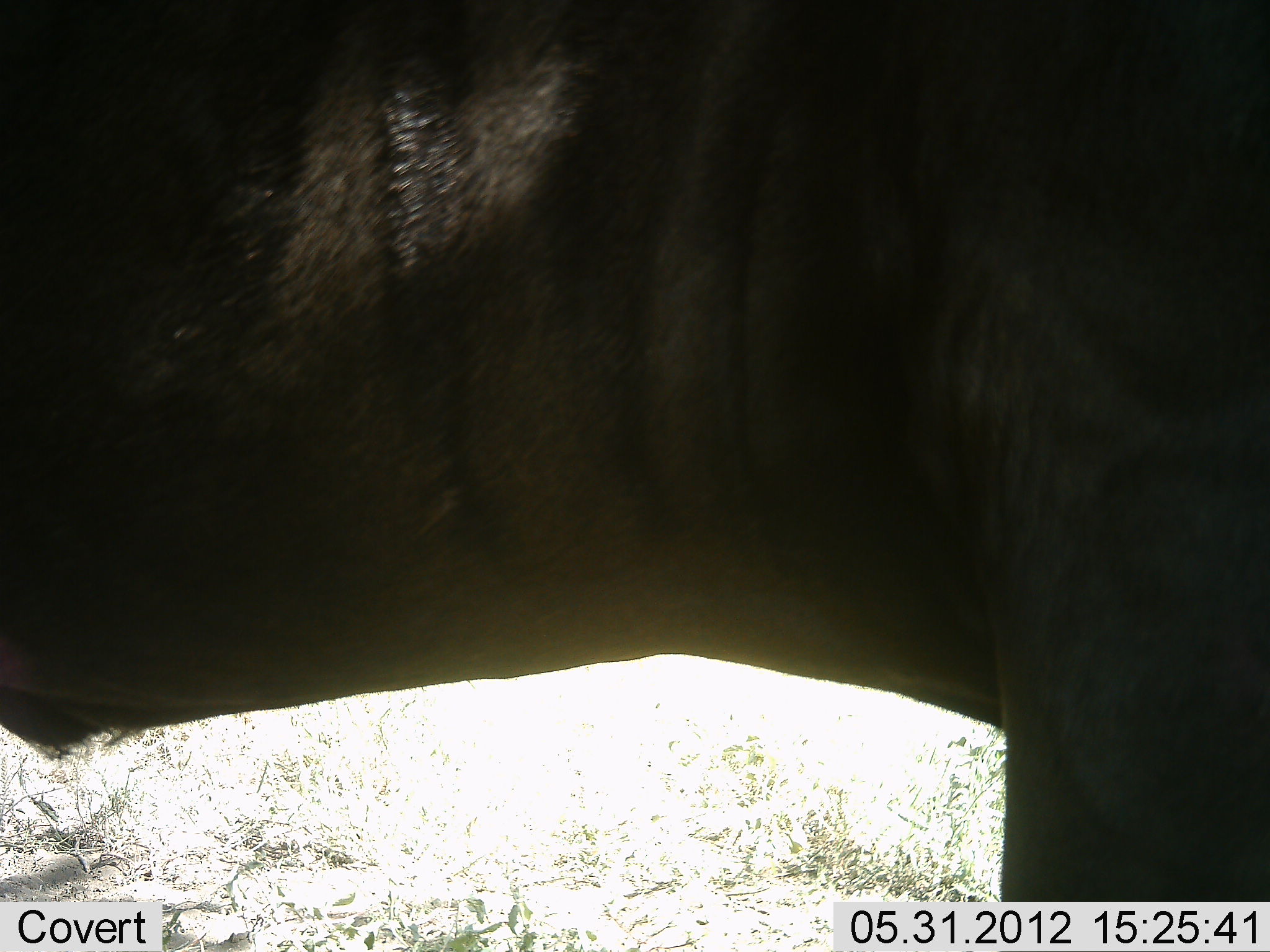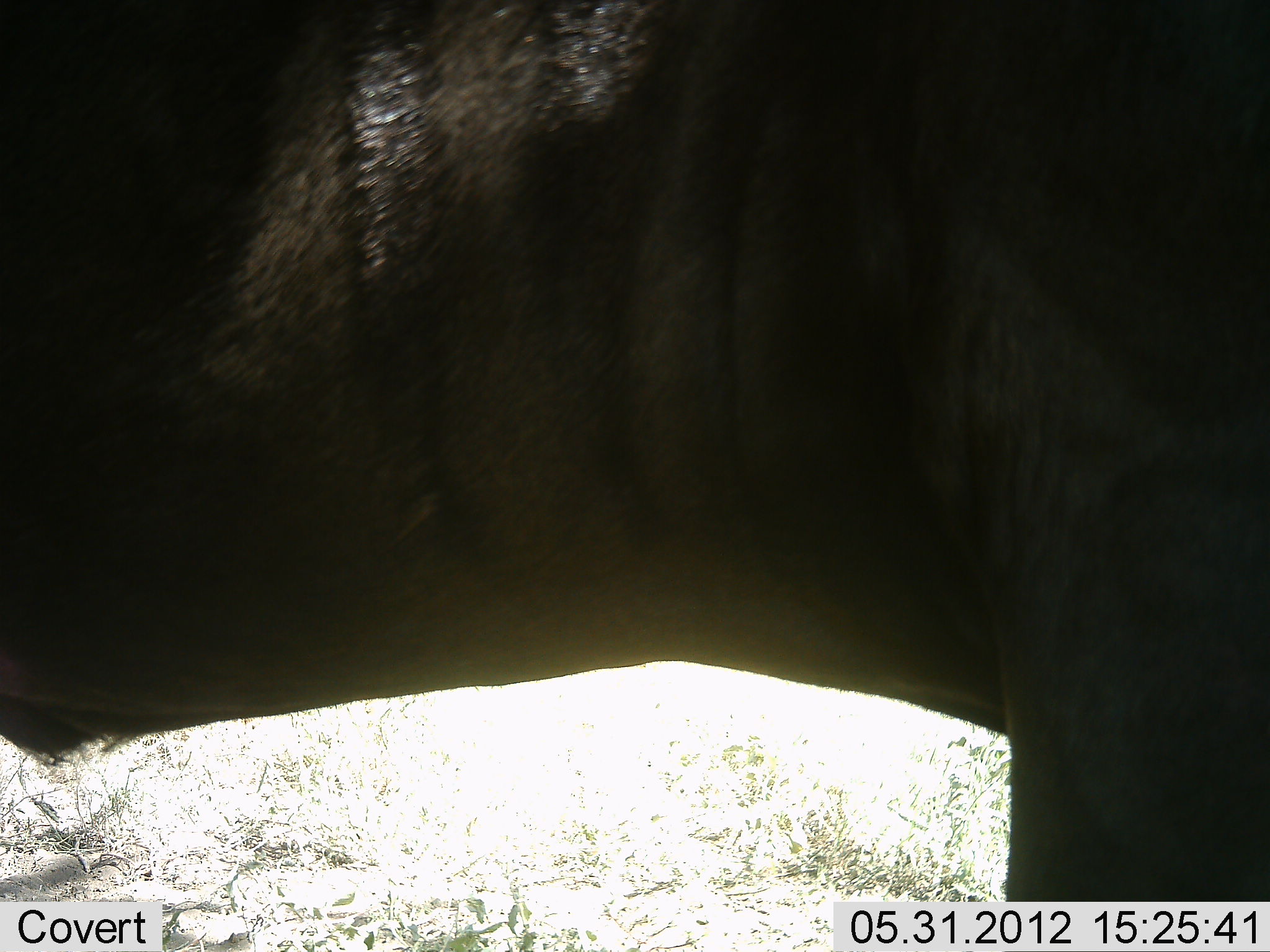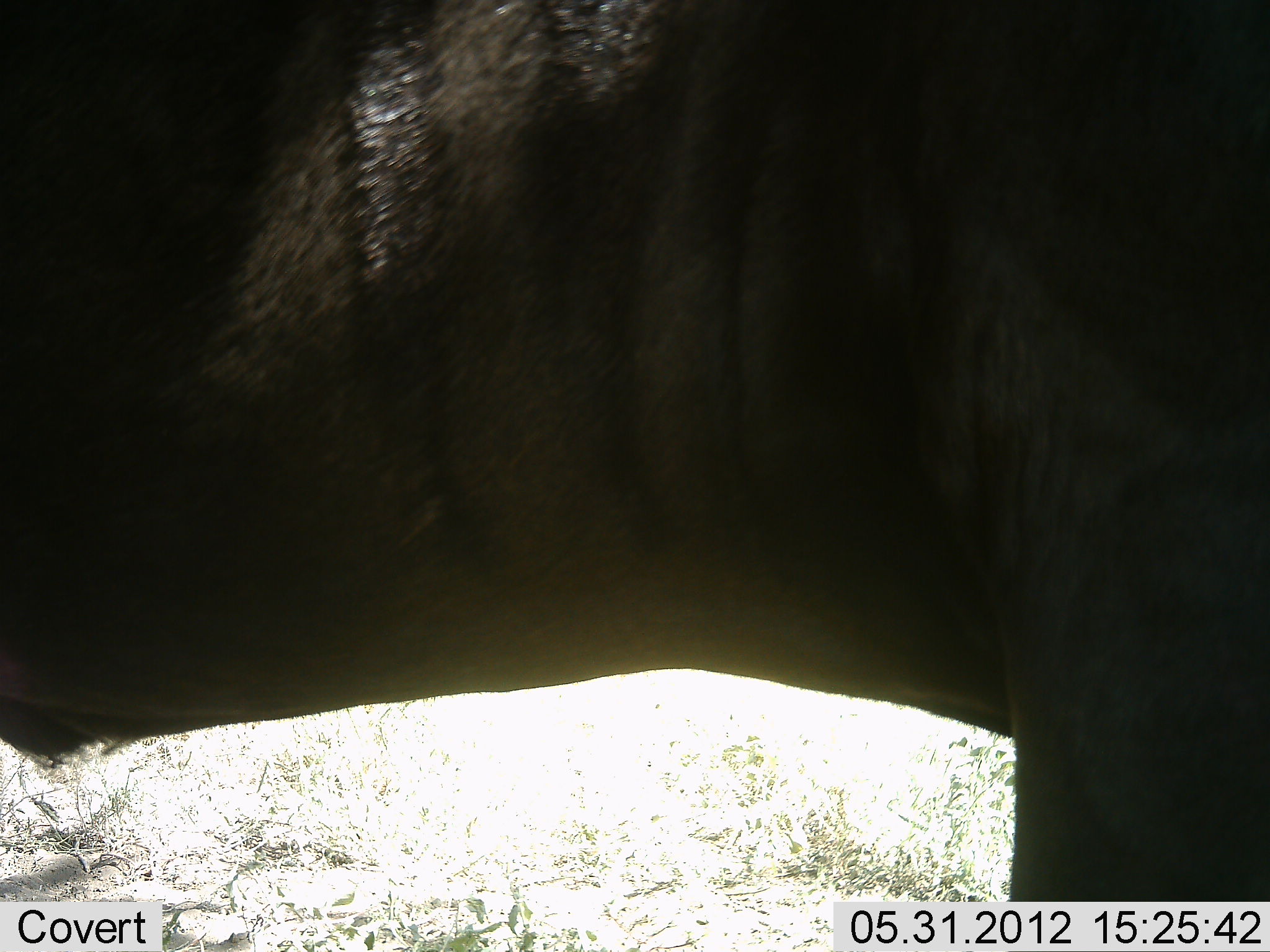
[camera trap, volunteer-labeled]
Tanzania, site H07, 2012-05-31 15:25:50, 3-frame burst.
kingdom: Animalia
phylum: Chordata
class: Mammalia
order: Artiodactyla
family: Bovidae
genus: Connochaetes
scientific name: Connochaetes taurinus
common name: blue wildebeest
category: wildebeest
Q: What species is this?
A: Wildebeest (blue wildebeest) (Connochaetes taurinus).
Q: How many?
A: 1.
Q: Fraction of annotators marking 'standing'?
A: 100%.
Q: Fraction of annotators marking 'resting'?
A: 0%.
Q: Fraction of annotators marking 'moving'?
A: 0%.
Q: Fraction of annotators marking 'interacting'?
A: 0%.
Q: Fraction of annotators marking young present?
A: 0%.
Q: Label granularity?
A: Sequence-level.